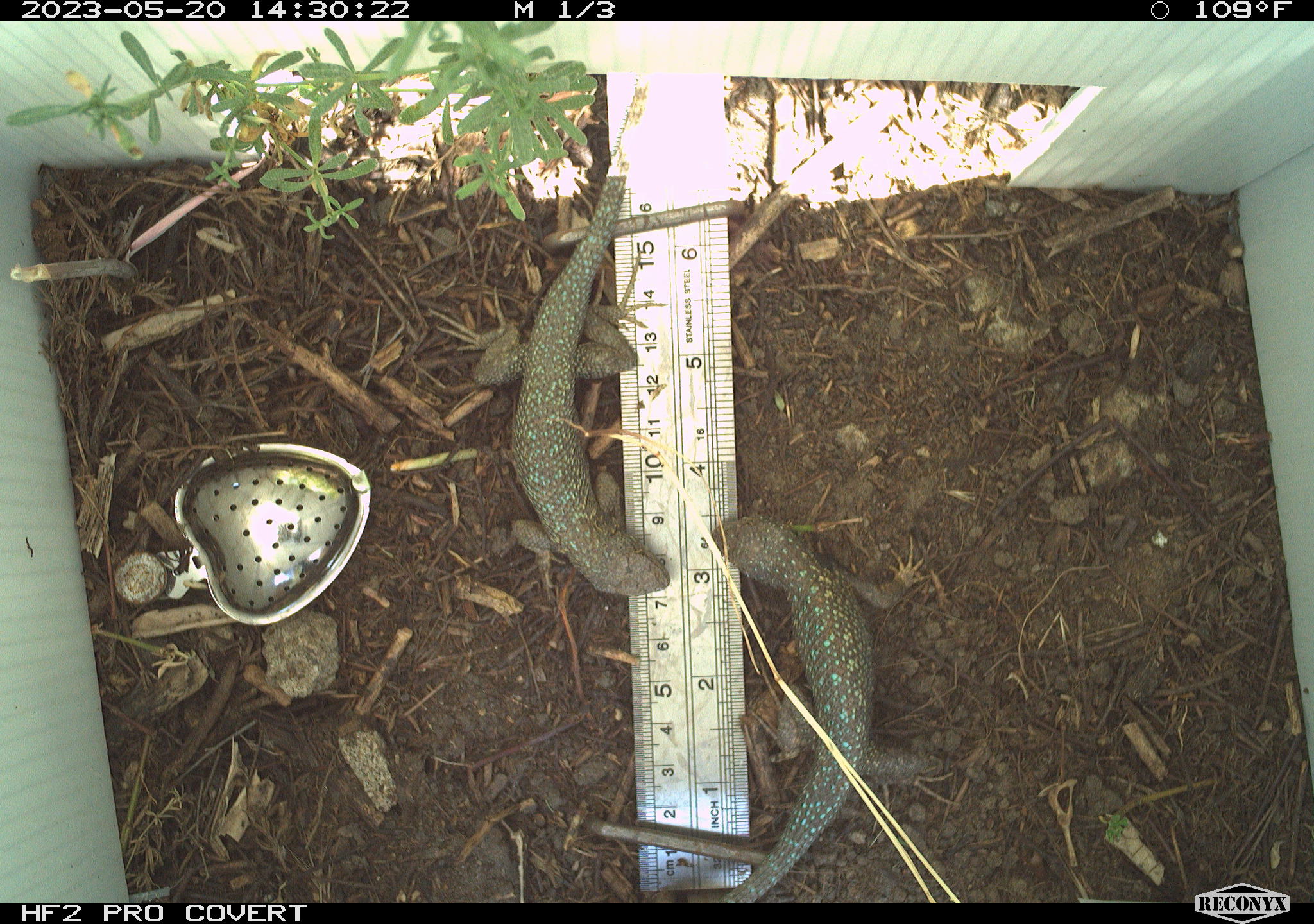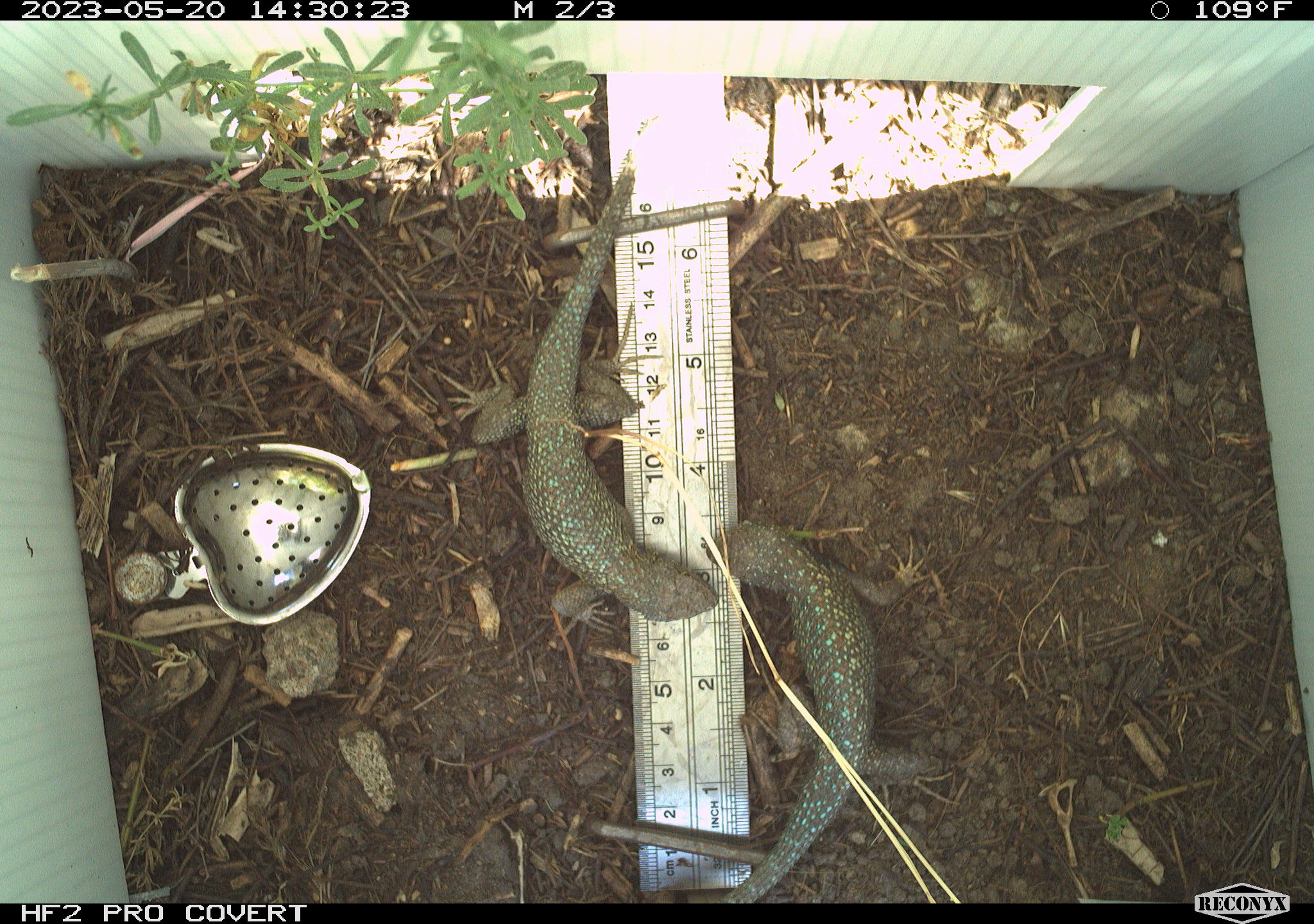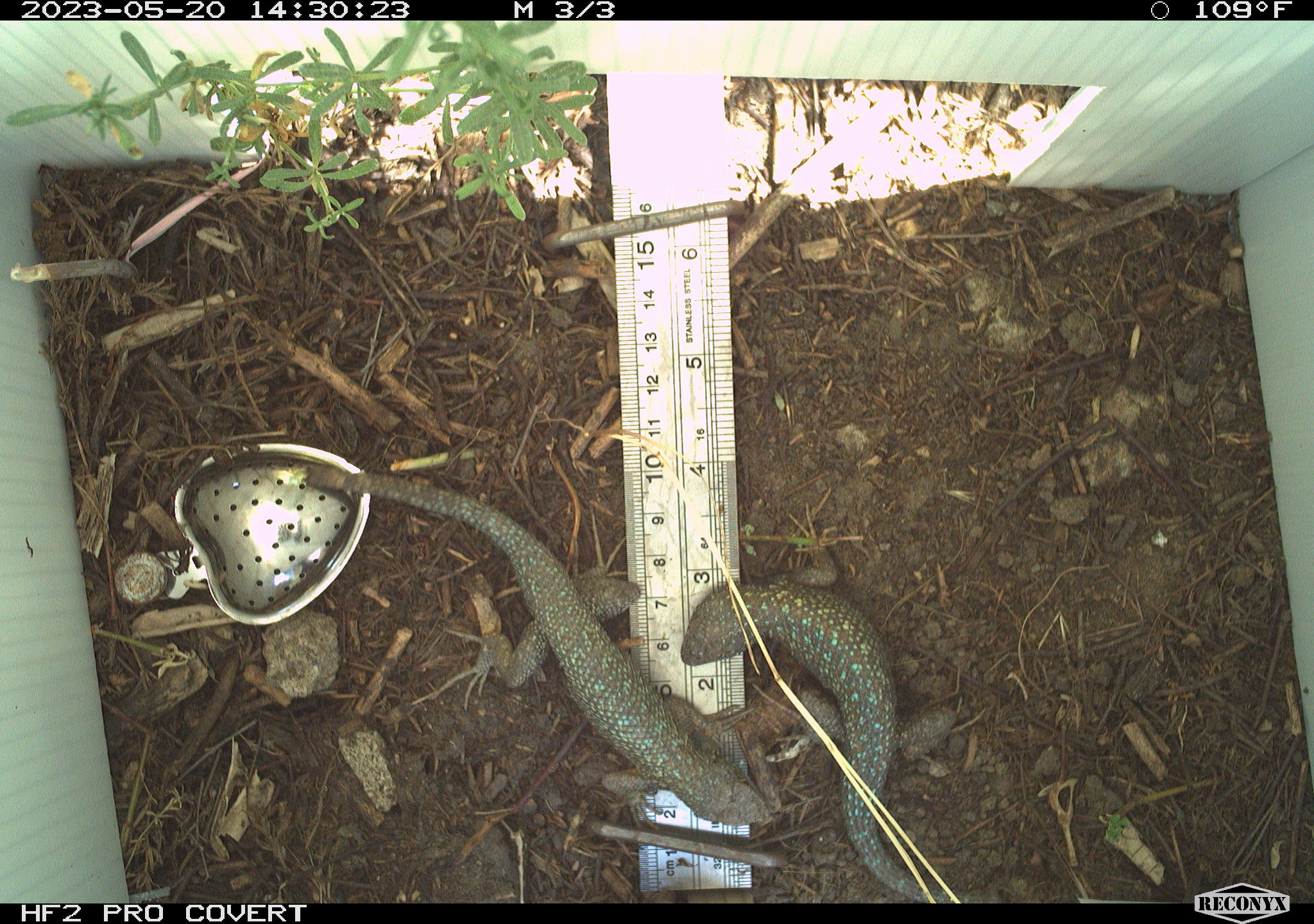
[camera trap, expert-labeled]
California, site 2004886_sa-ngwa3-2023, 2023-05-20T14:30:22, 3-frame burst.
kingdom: Animalia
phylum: Chordata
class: Reptilia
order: Squamata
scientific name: Squamata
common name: lizards and snakes